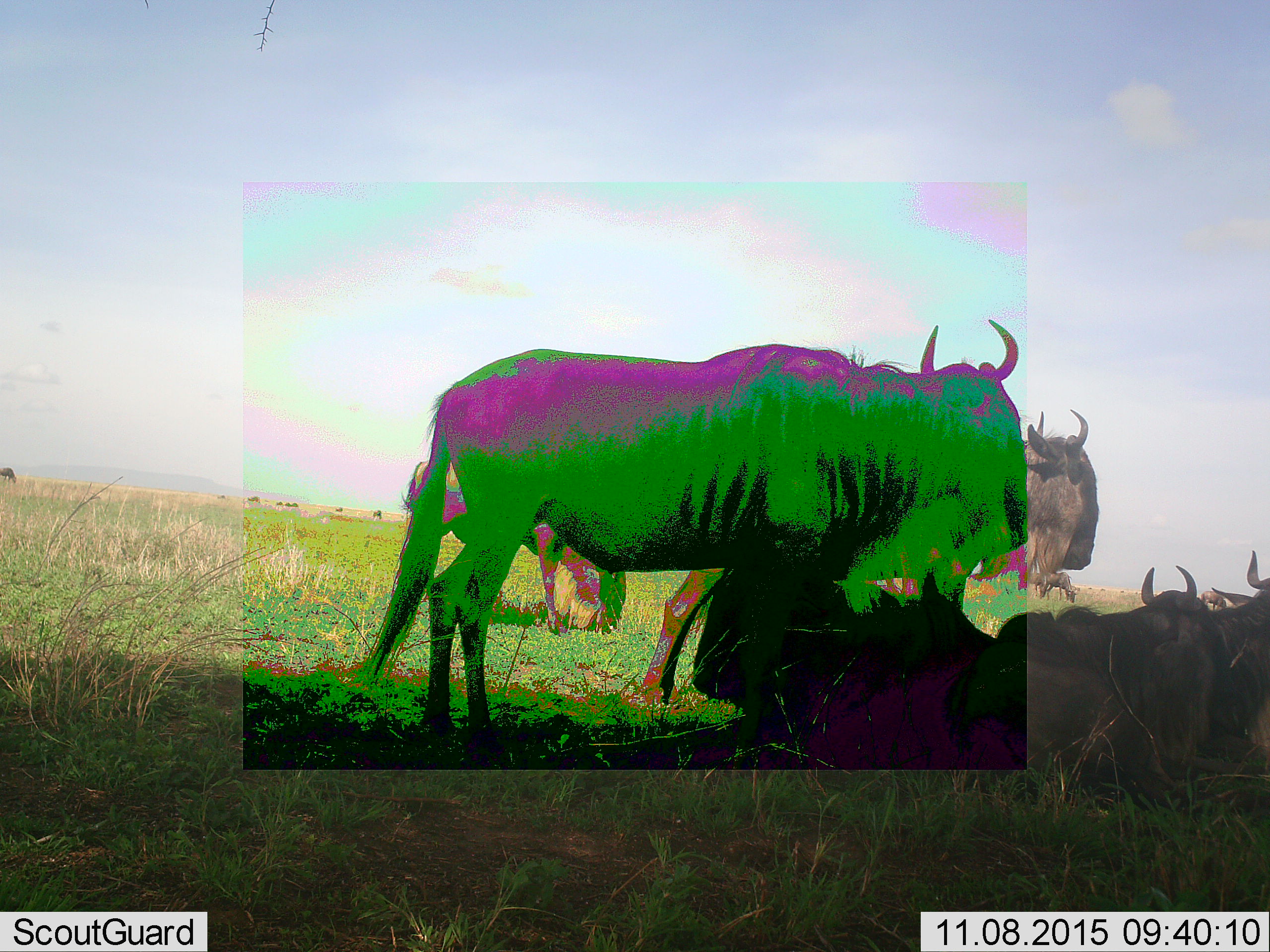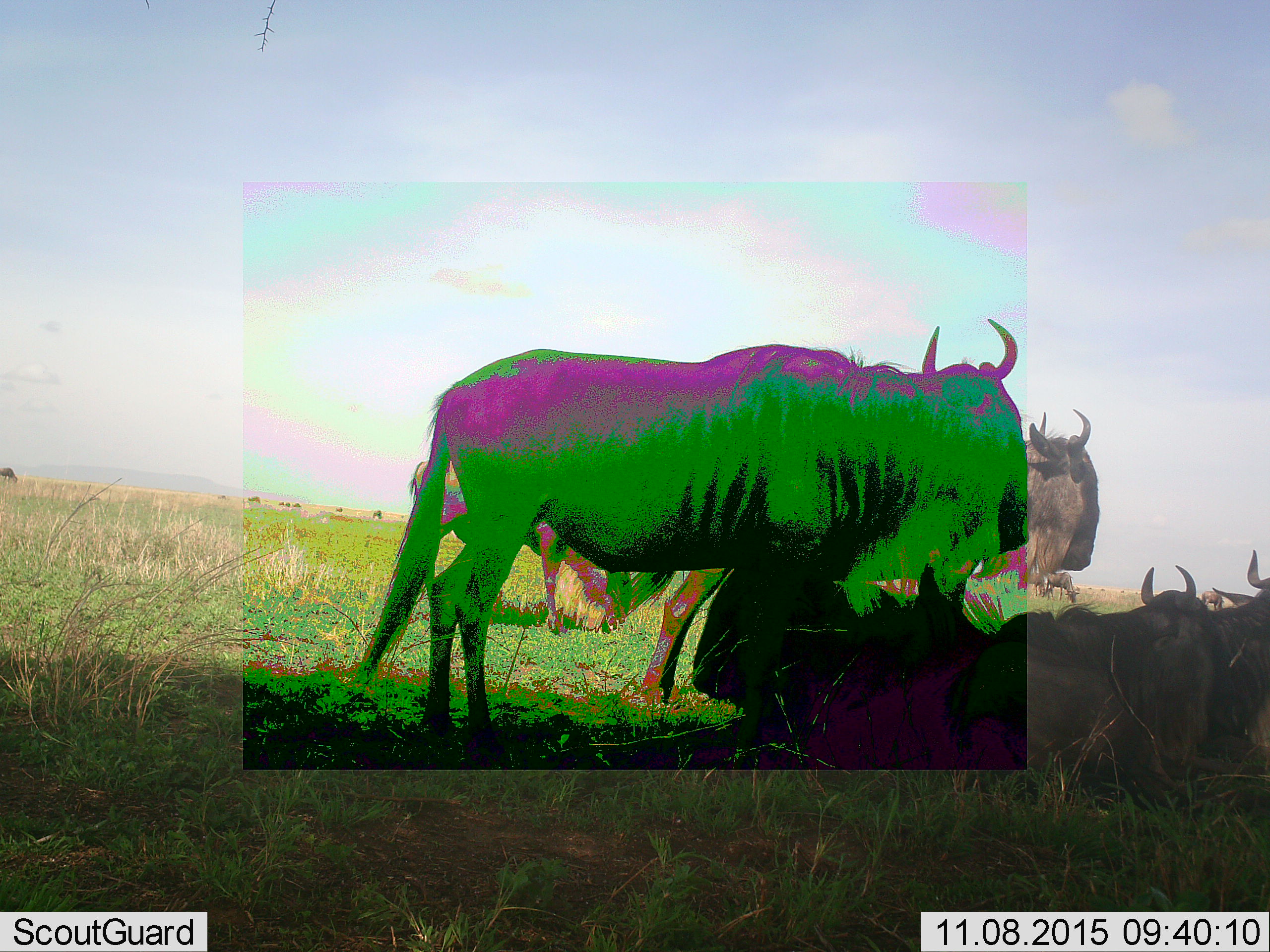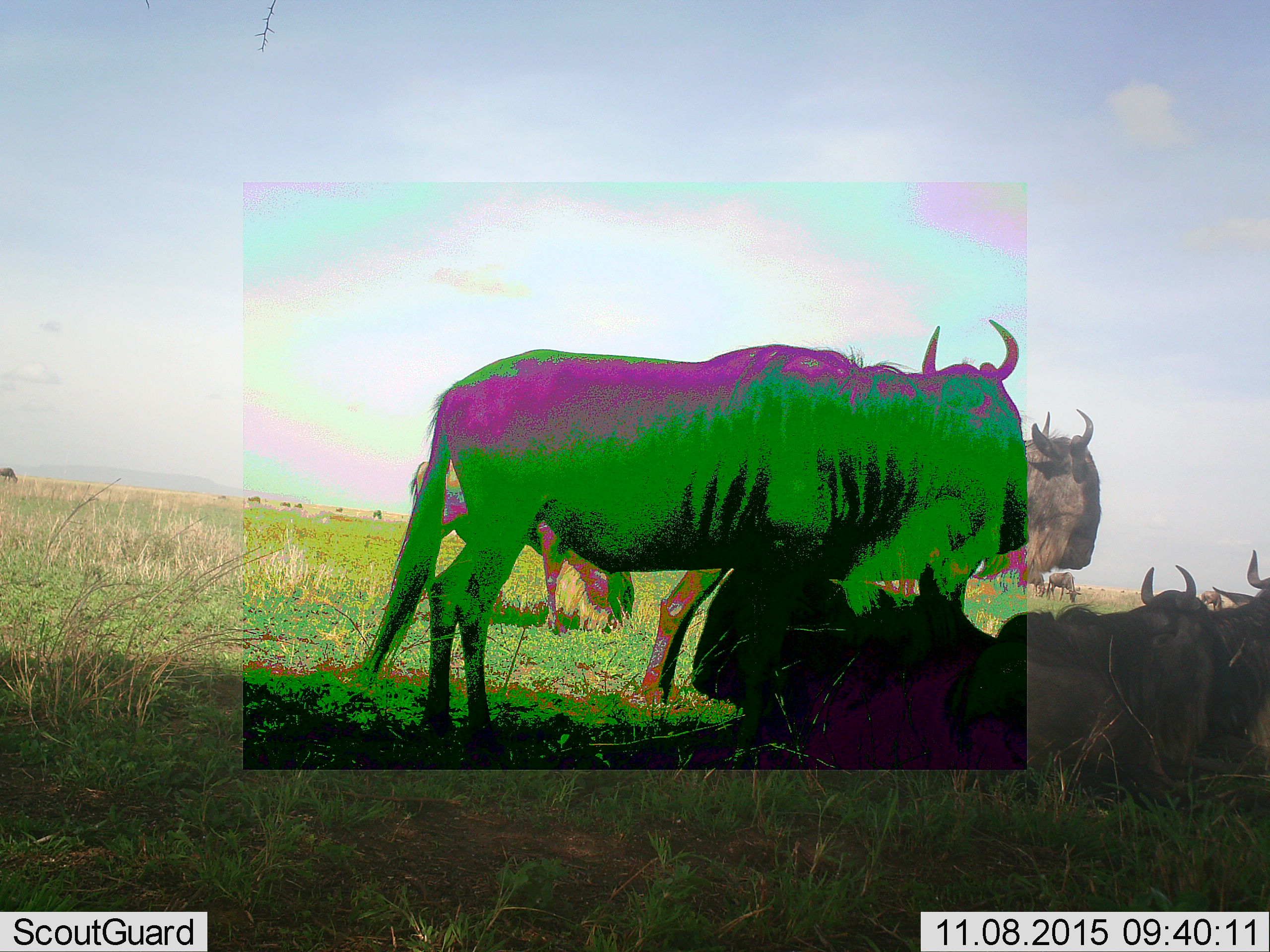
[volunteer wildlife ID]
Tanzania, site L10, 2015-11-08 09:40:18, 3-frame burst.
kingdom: Animalia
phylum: Chordata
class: Mammalia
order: Artiodactyla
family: Bovidae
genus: Connochaetes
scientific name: Connochaetes taurinus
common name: blue wildebeest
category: wildebeest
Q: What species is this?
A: Wildebeest (blue wildebeest) (Connochaetes taurinus).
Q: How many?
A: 6.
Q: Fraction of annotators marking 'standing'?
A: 67%.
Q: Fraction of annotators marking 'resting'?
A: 100%.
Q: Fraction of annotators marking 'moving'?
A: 33%.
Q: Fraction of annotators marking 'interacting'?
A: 22%.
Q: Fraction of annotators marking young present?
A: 0%.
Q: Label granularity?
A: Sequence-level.